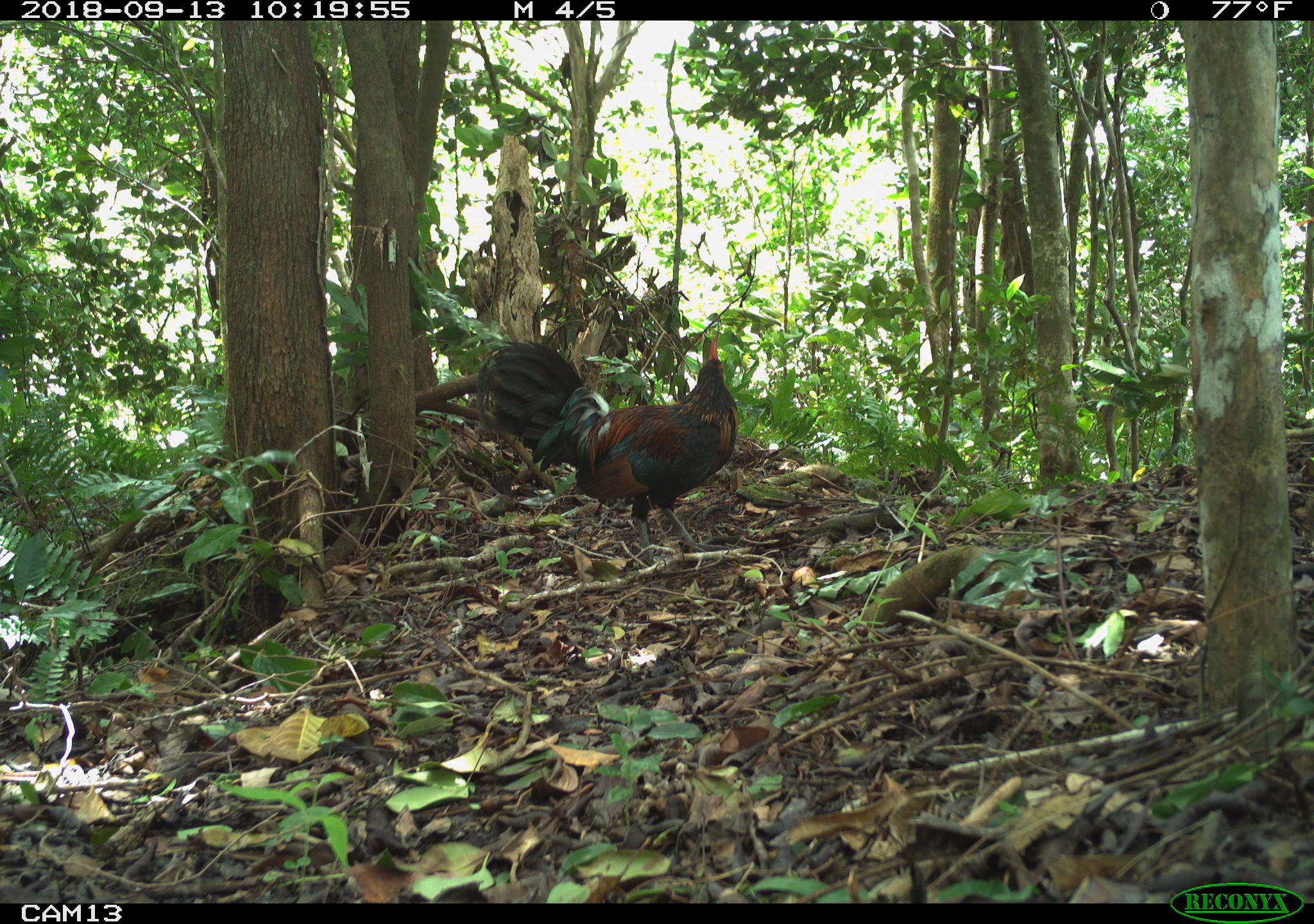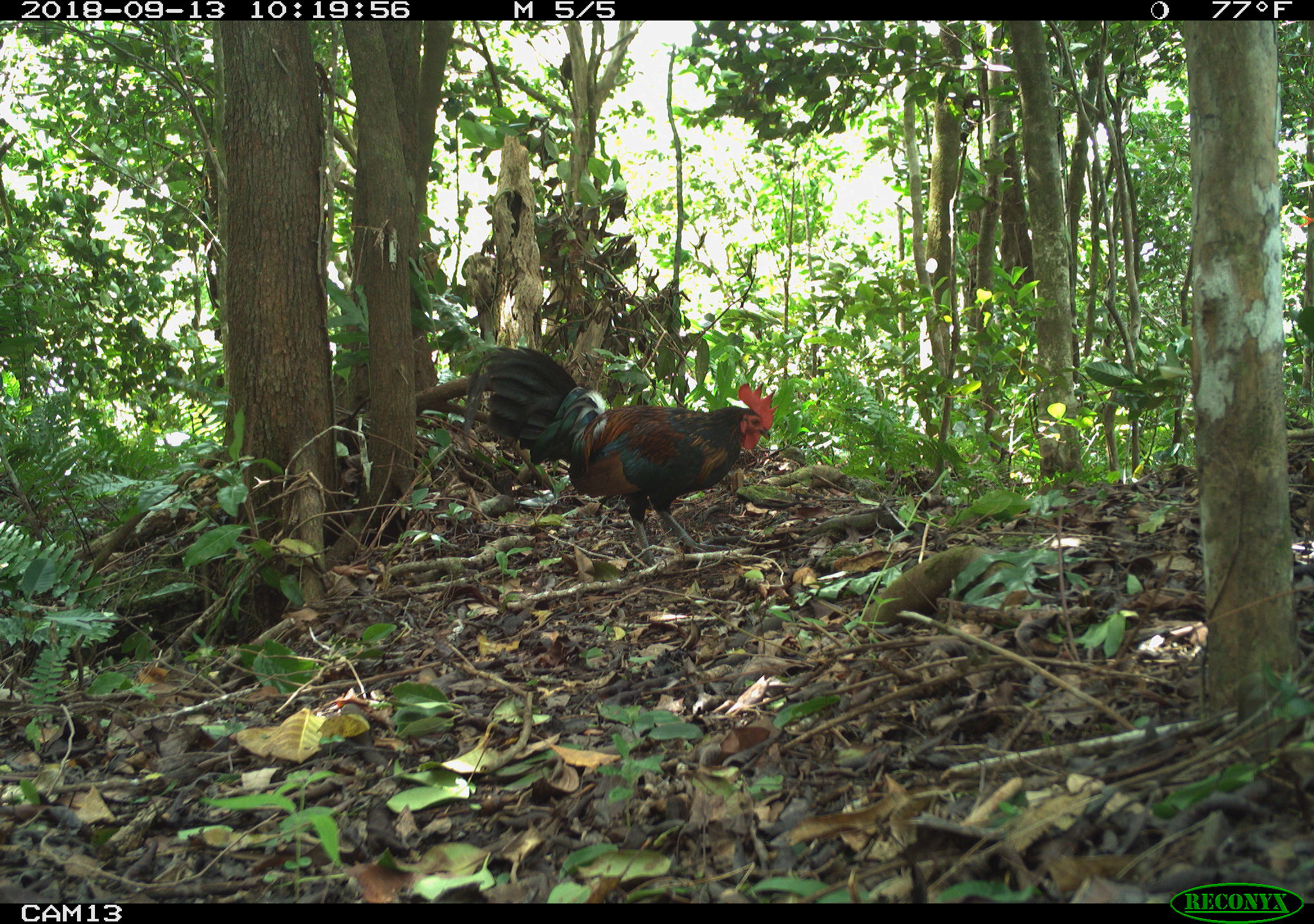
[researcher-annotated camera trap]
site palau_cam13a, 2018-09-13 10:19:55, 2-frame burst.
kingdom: Animalia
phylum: Chordata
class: Aves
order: Galliformes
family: Phasianidae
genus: Gallus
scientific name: Gallus gallus domesticus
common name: rooster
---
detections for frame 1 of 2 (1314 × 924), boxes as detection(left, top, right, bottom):
rooster: detection(476, 335, 741, 569)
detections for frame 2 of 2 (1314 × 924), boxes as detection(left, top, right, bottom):
rooster: detection(463, 345, 778, 562)